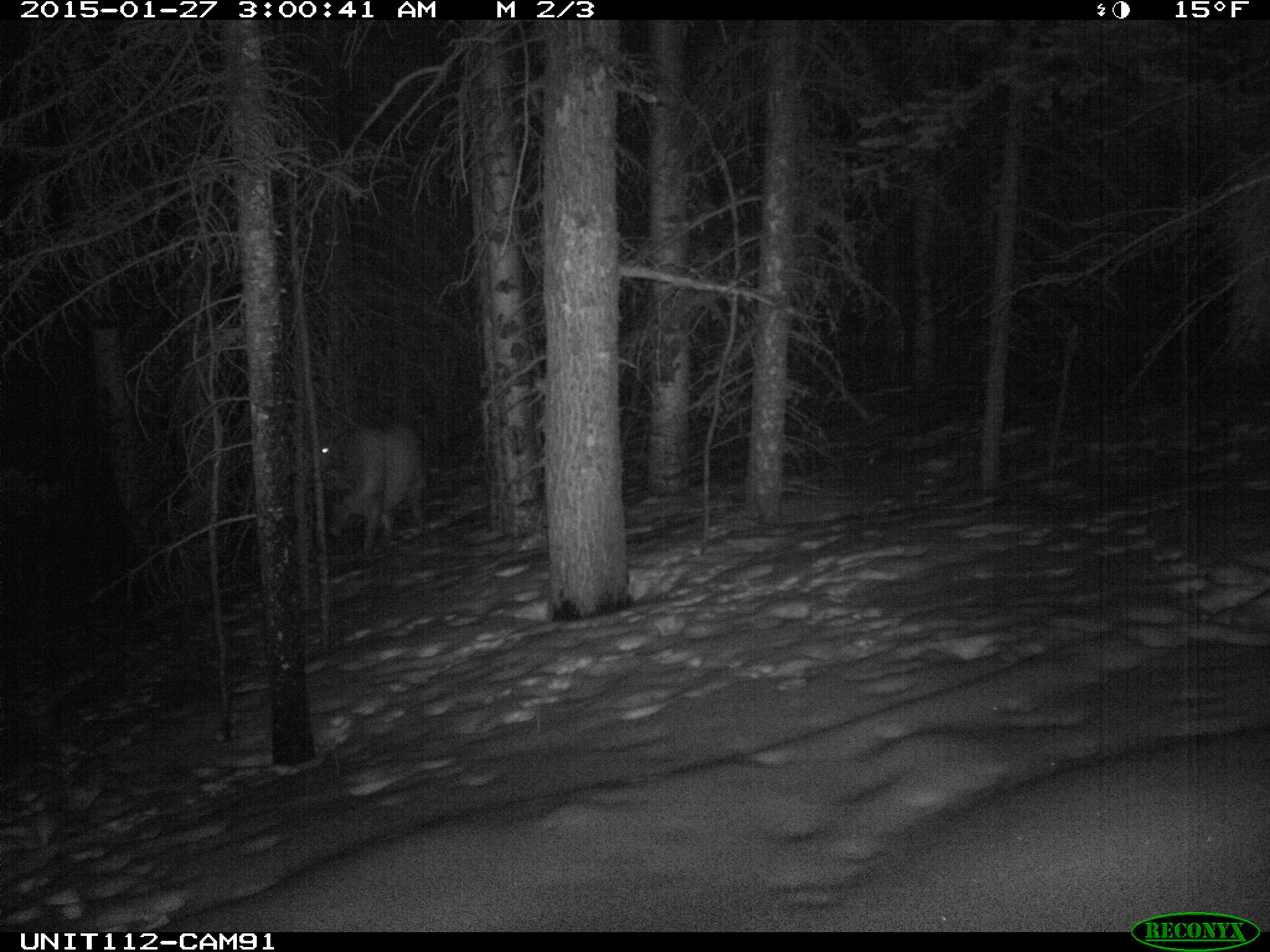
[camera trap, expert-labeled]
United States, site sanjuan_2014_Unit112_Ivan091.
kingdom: Animalia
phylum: Chordata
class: Mammalia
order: Artiodactyla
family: Cervidae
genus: Cervus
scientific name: Cervus elaphus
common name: red deer